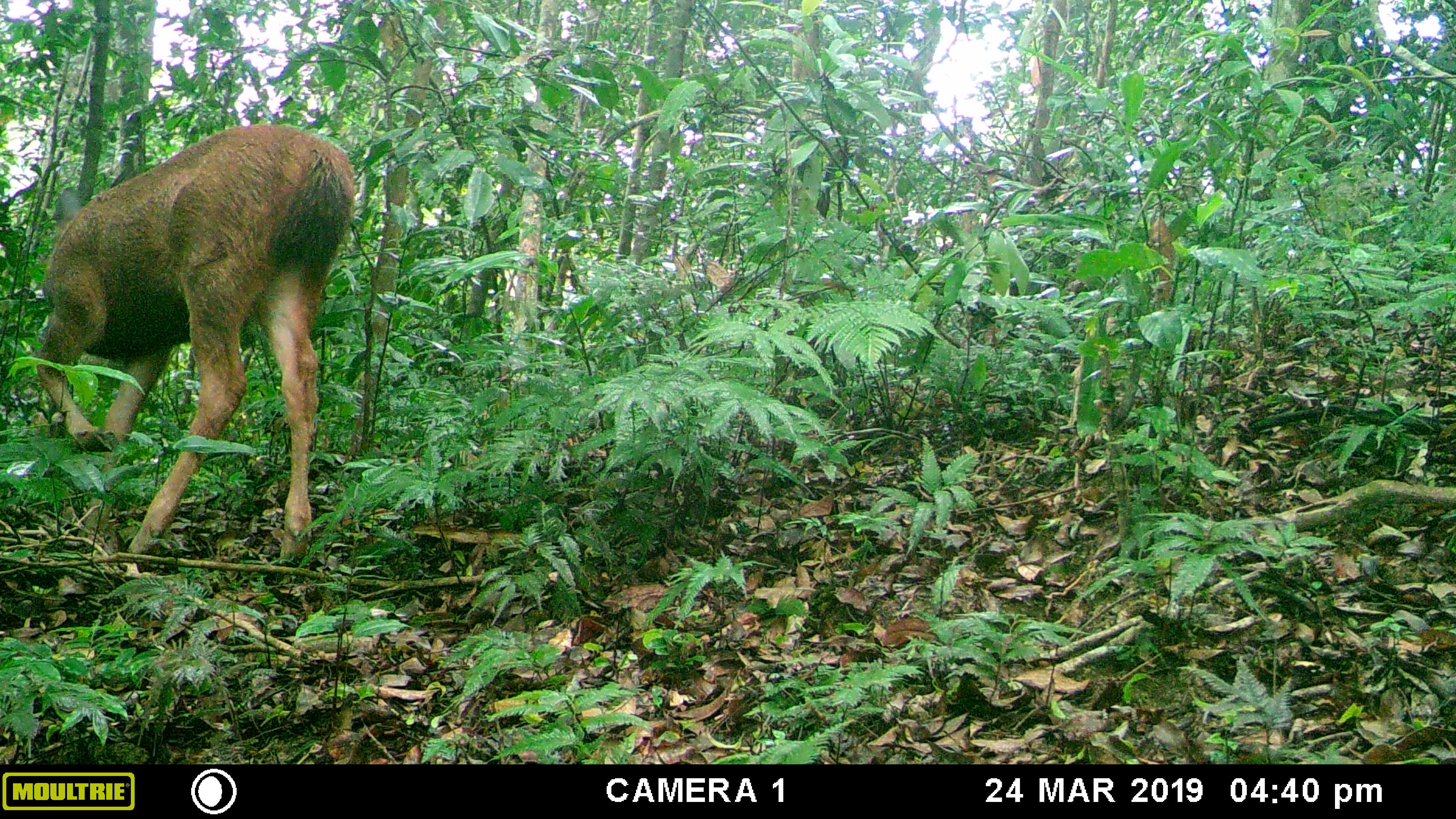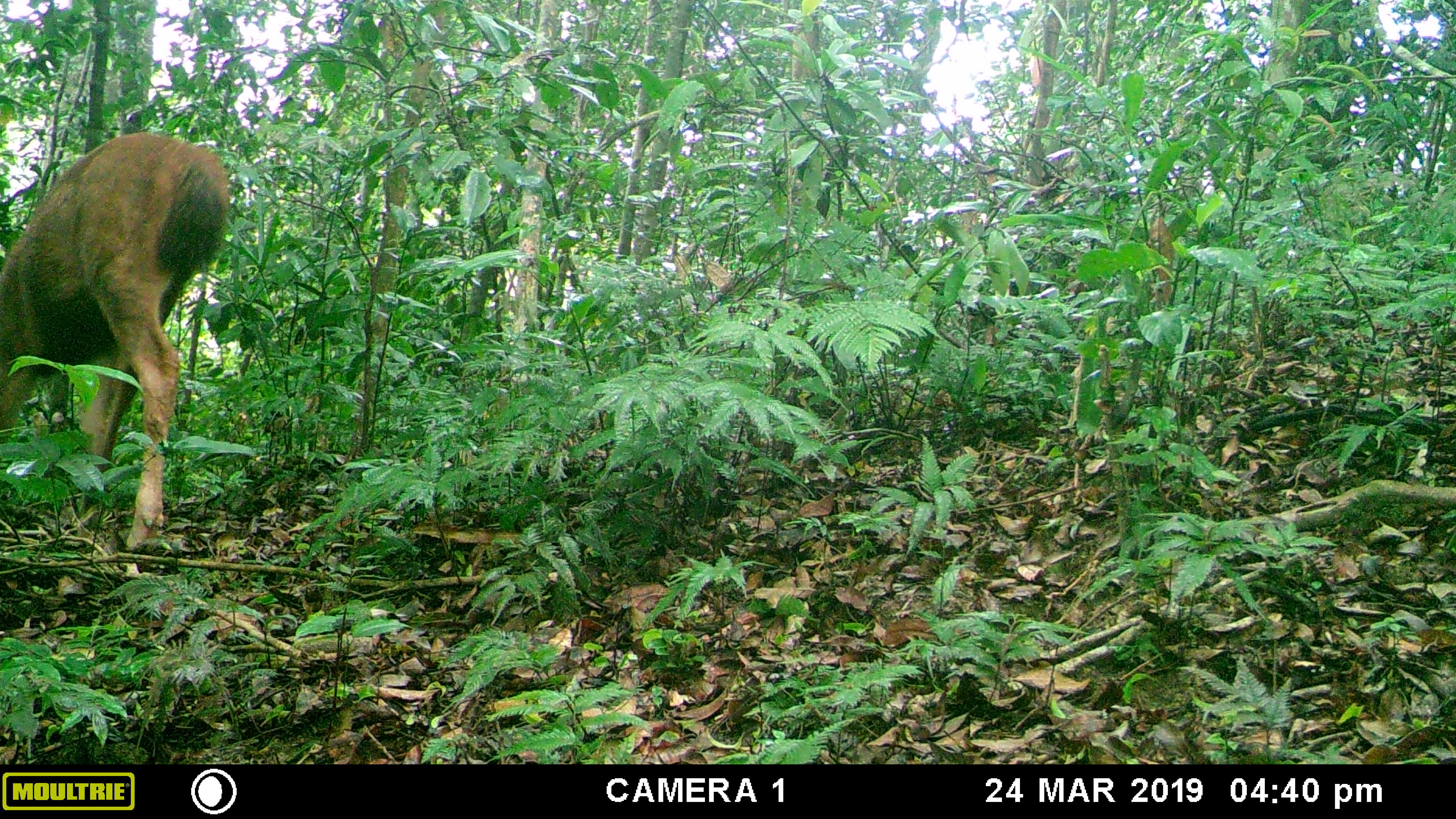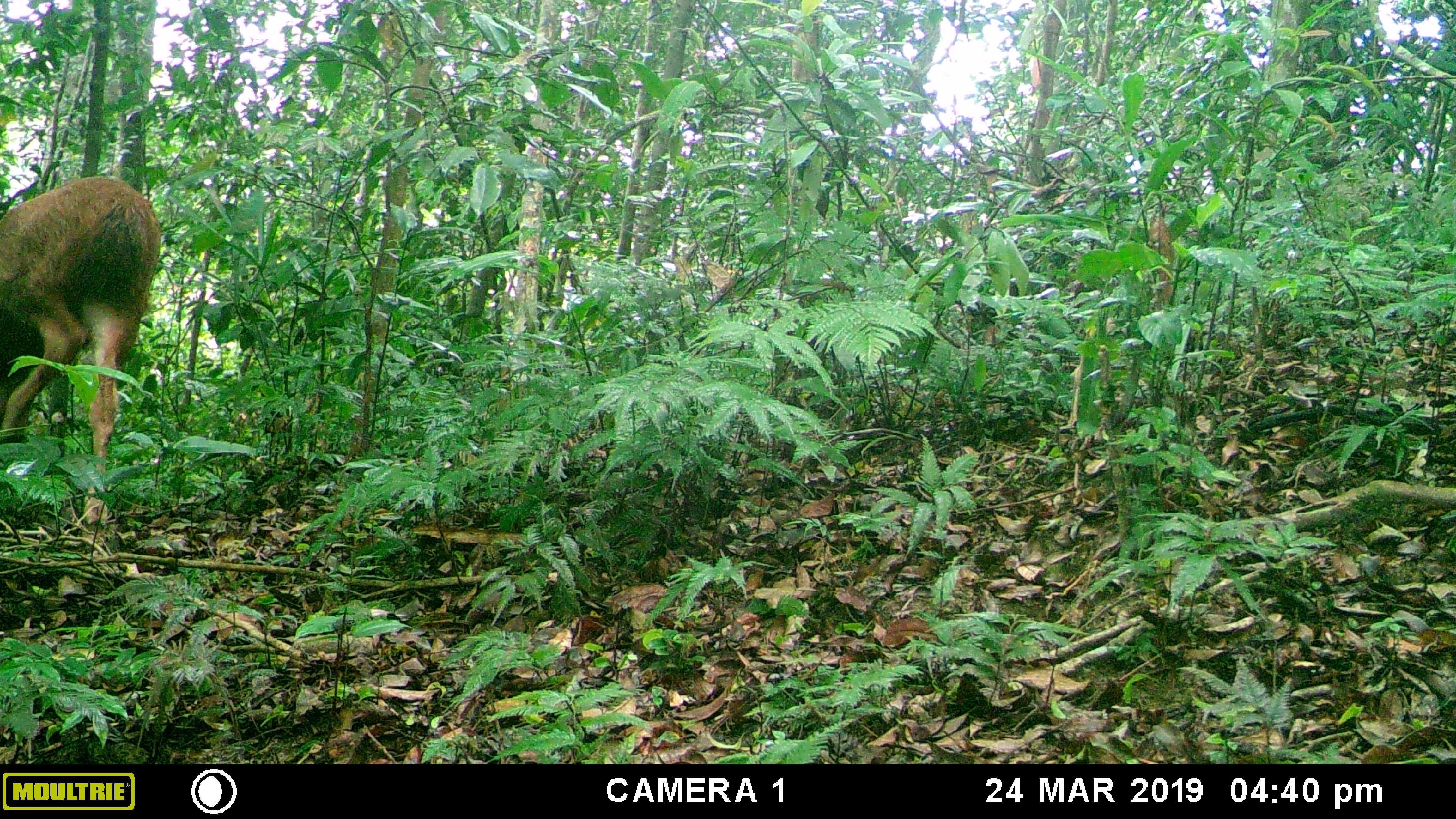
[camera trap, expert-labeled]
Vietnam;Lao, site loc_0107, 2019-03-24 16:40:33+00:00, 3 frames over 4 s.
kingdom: Animalia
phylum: Chordata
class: Mammalia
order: Artiodactyla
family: Cervidae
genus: Rusa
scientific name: Rusa unicolor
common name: sambar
Sambar (Rusa unicolor). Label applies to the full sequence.